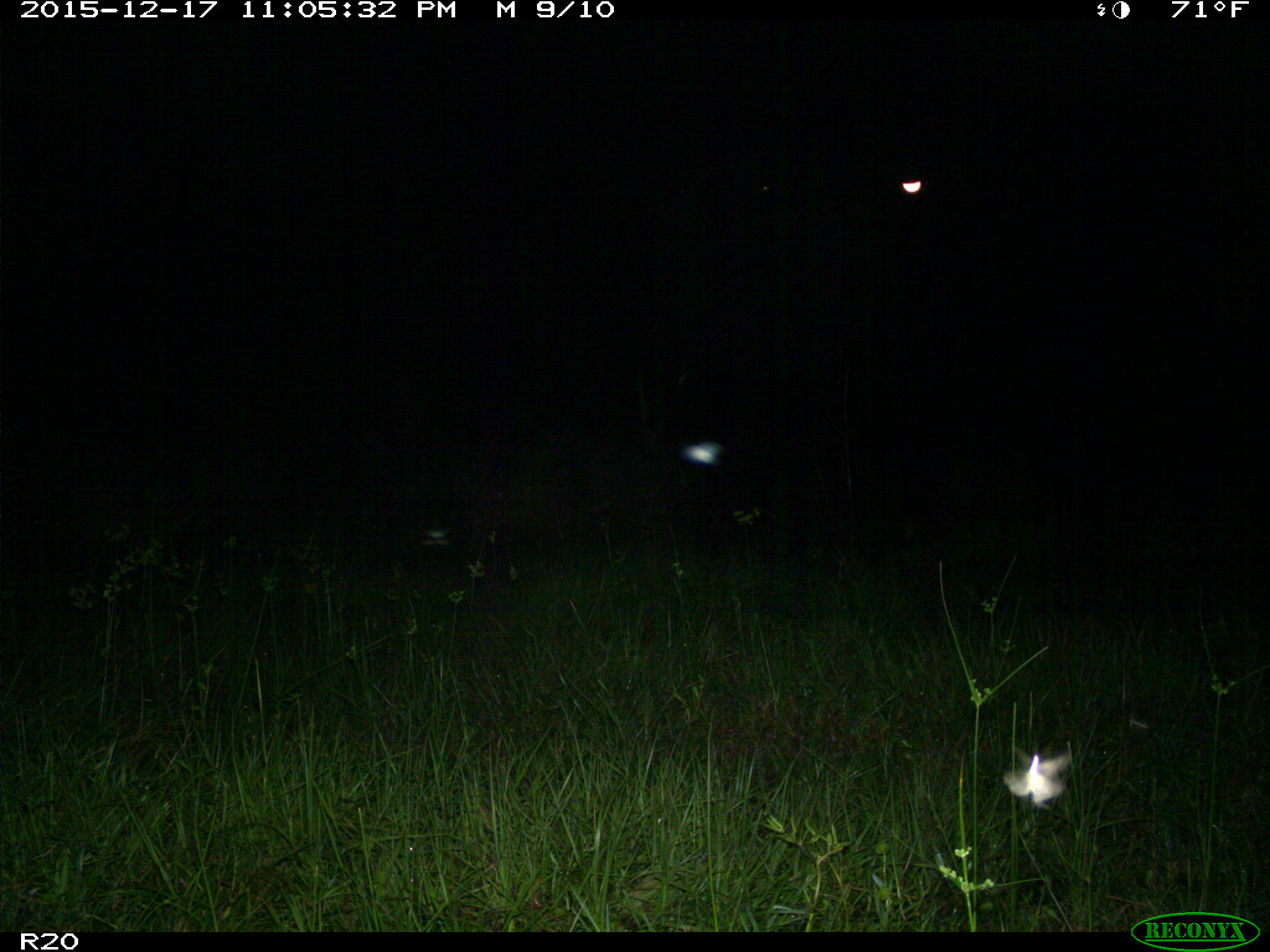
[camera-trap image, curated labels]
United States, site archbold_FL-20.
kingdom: Animalia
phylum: Chordata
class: Mammalia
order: Artiodactyla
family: Bovidae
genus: Bos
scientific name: Bos taurus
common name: domestic cow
Bos taurus (domestic cow).